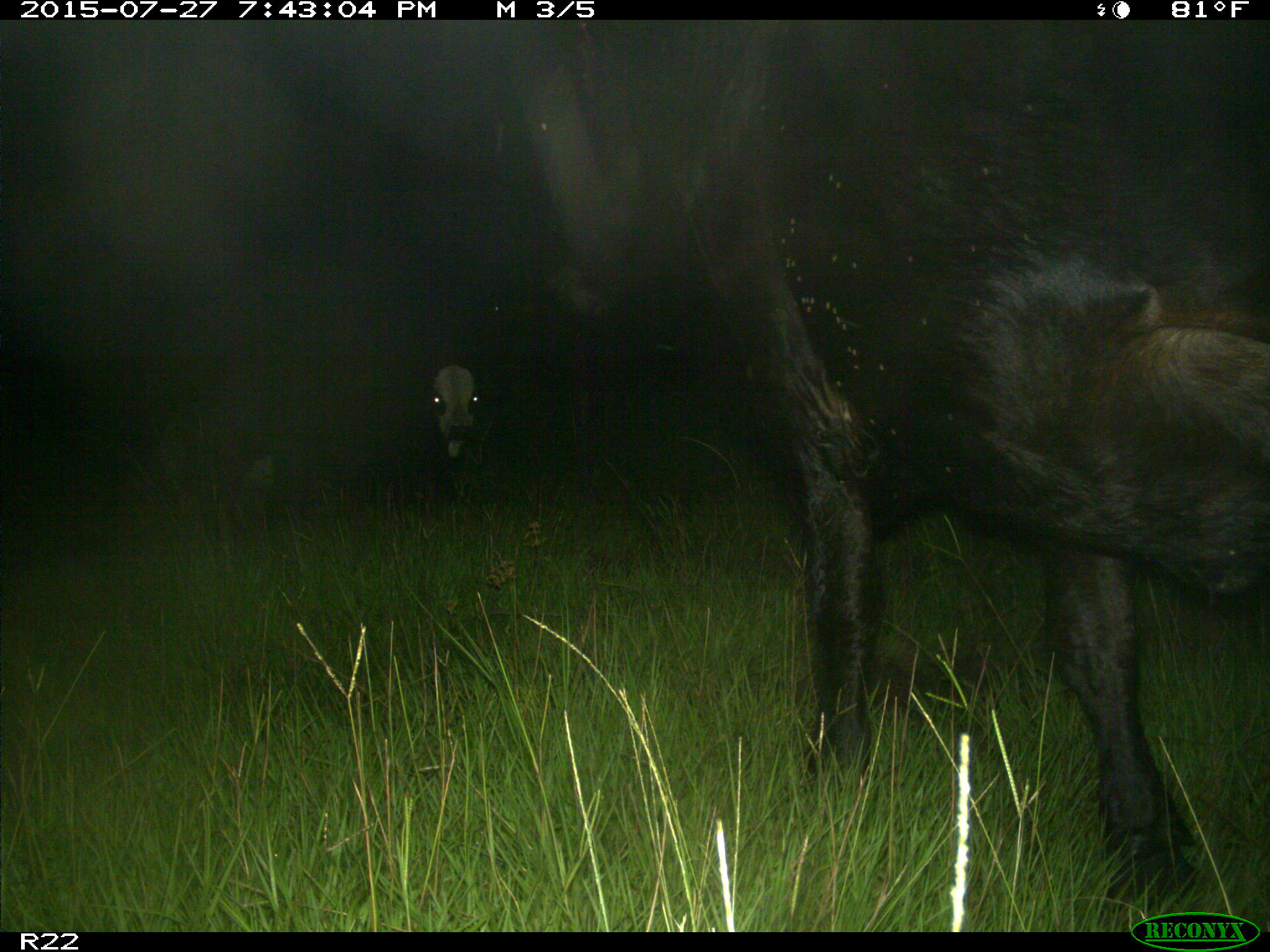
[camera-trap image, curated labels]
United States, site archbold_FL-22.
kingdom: Animalia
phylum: Chordata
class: Mammalia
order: Artiodactyla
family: Bovidae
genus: Bos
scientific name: Bos taurus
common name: domestic cow